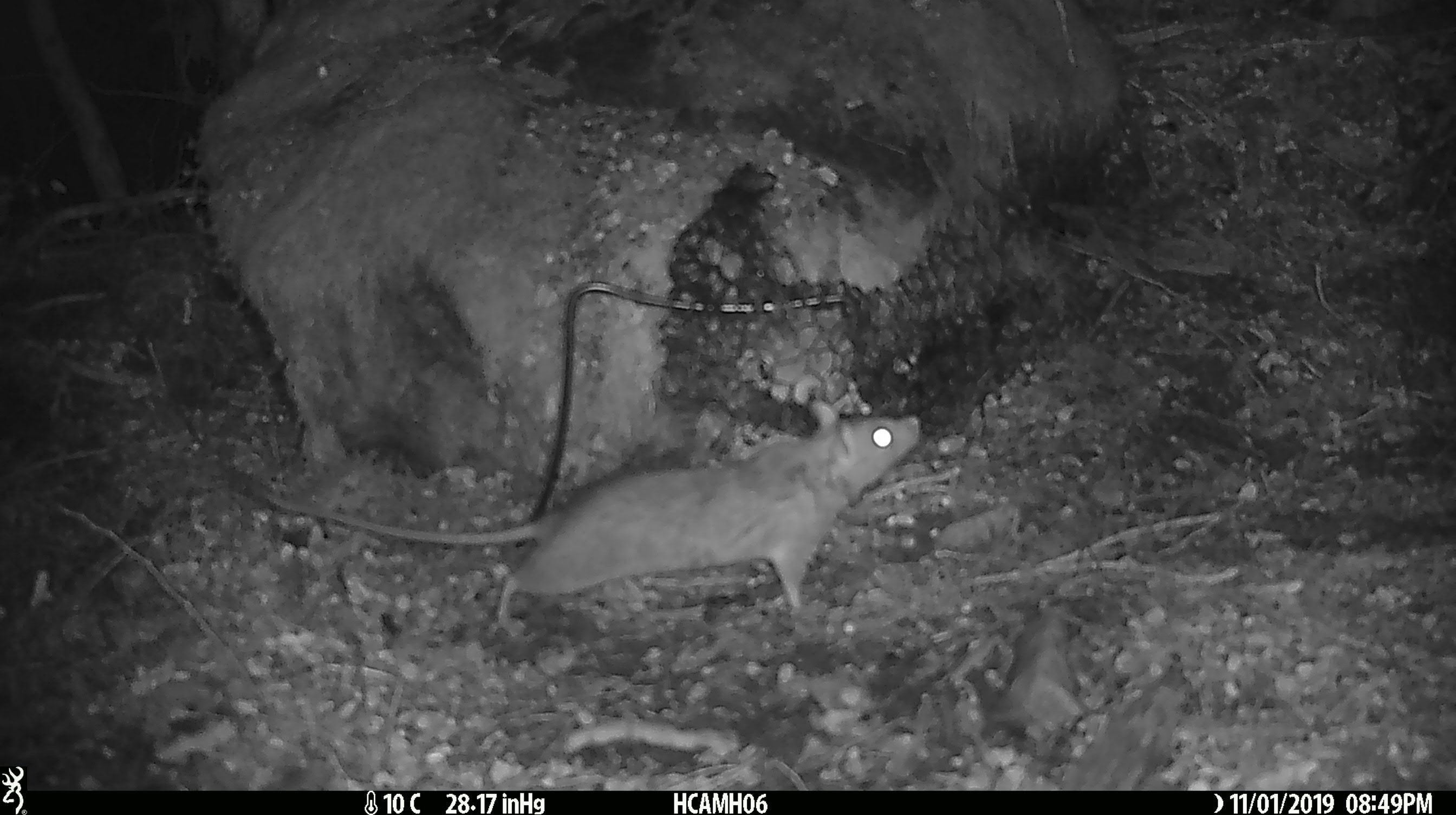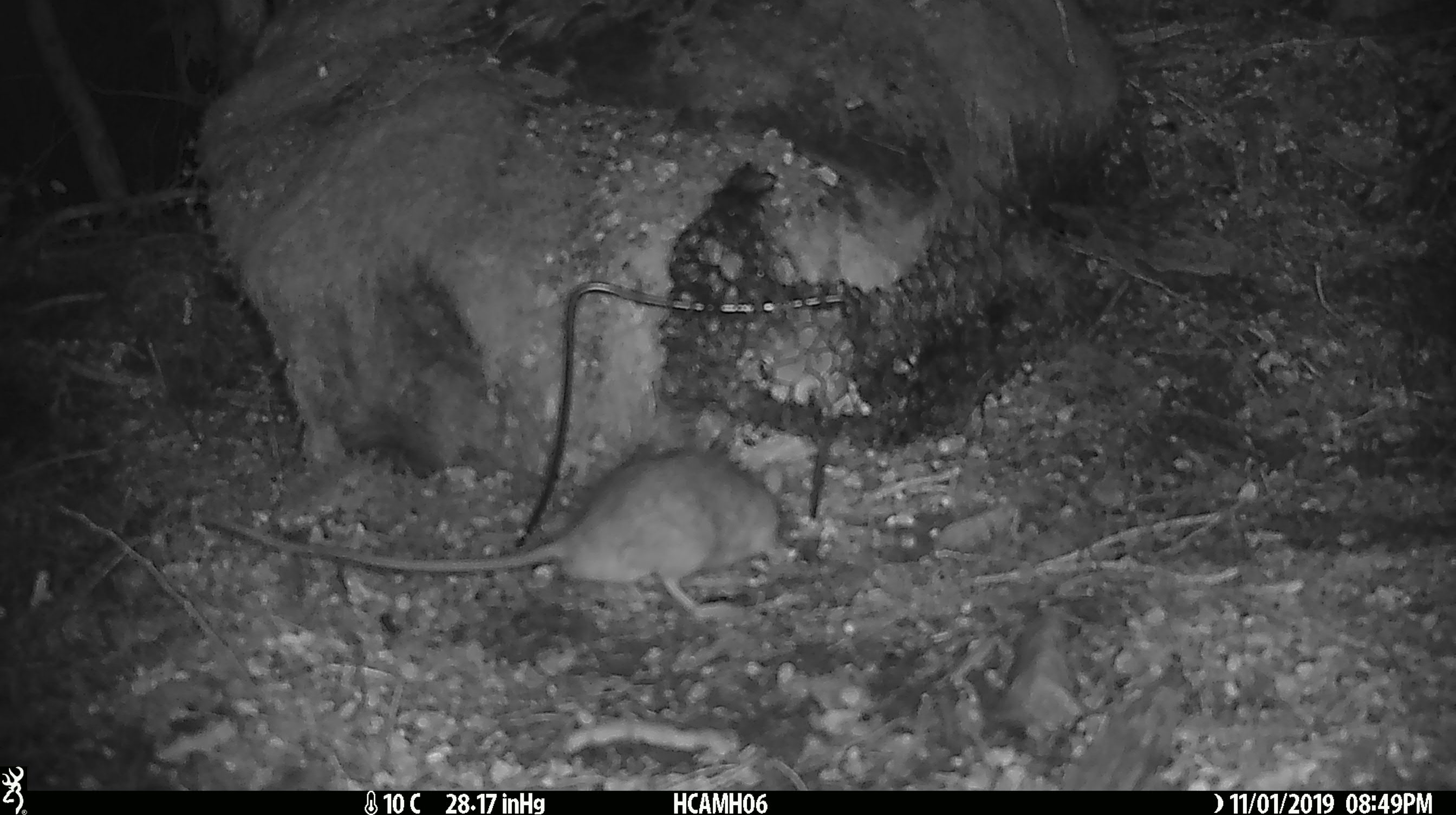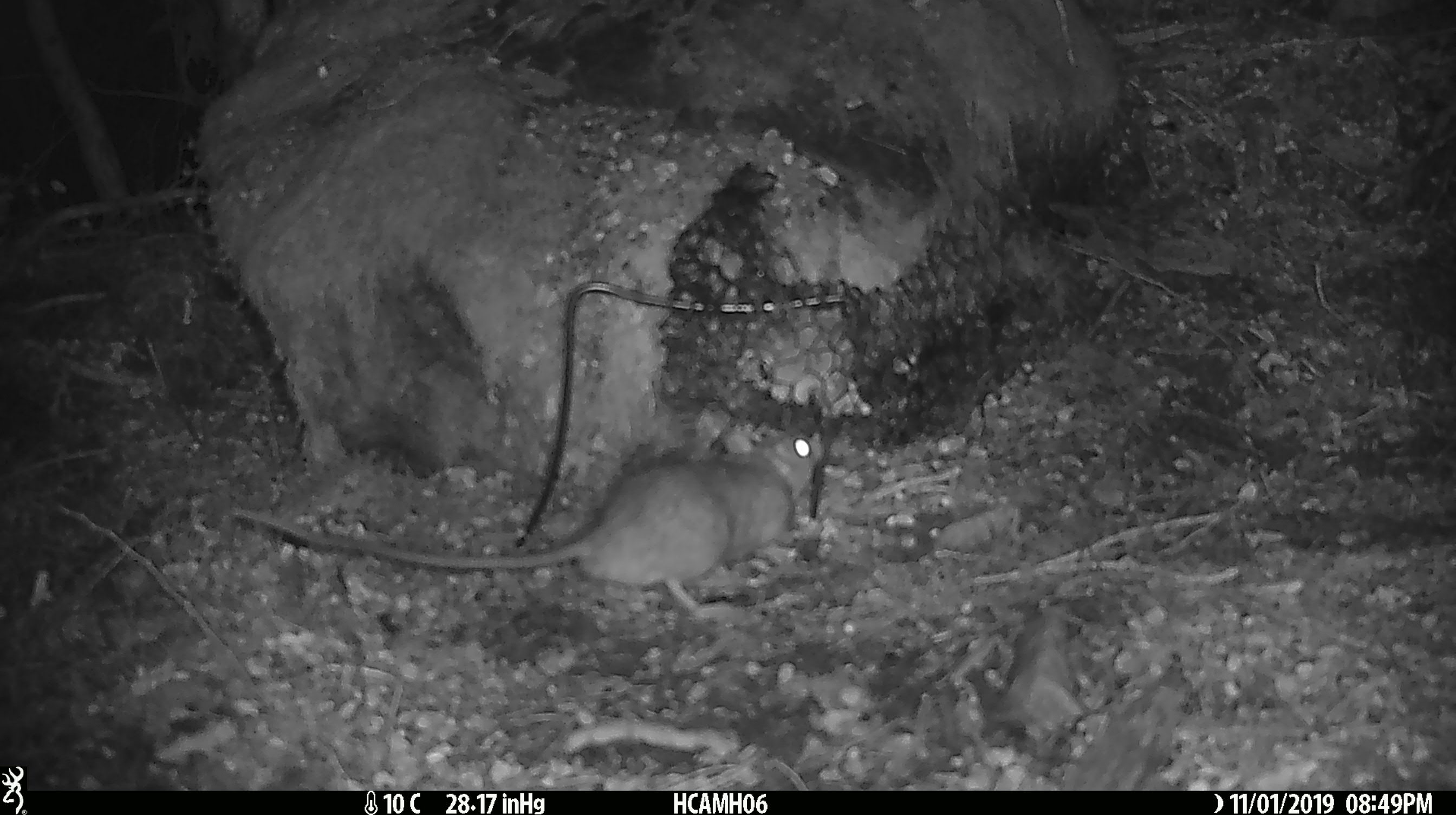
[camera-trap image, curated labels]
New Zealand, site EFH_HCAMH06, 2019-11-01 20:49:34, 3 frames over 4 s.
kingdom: Animalia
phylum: Chordata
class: Mammalia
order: Rodentia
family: Muridae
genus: Rattus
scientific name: Rattus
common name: rat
Rat (Rattus).